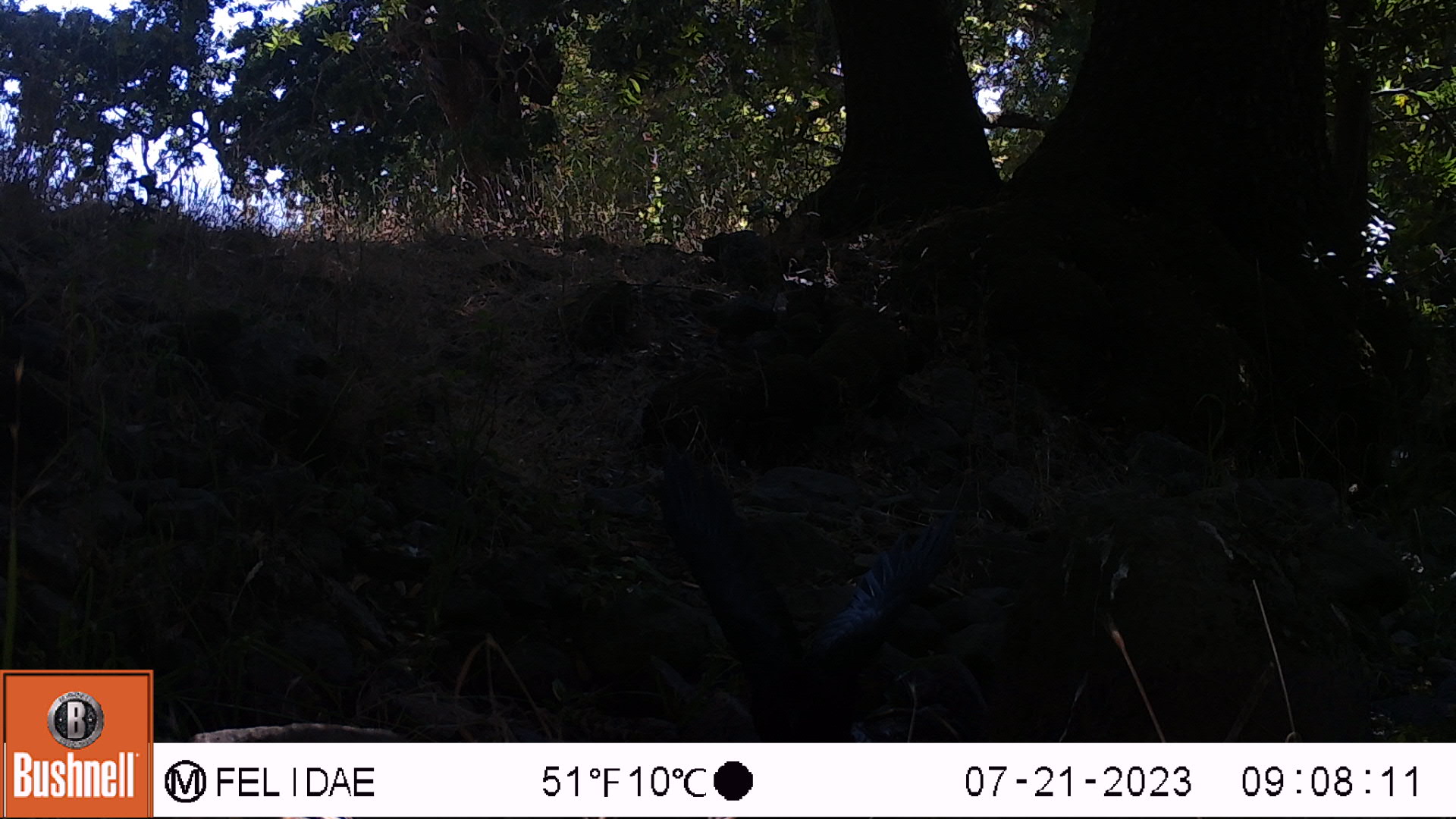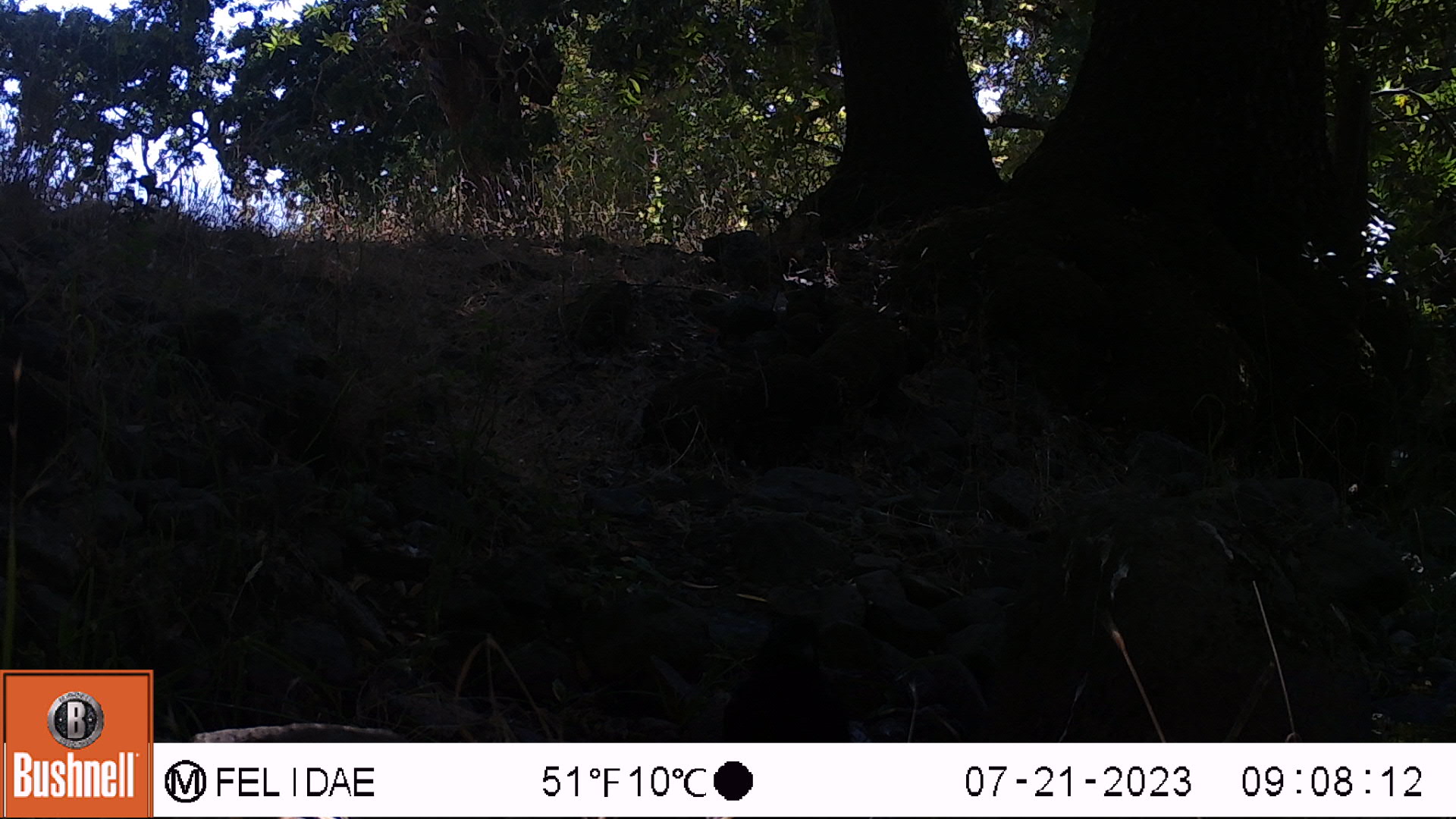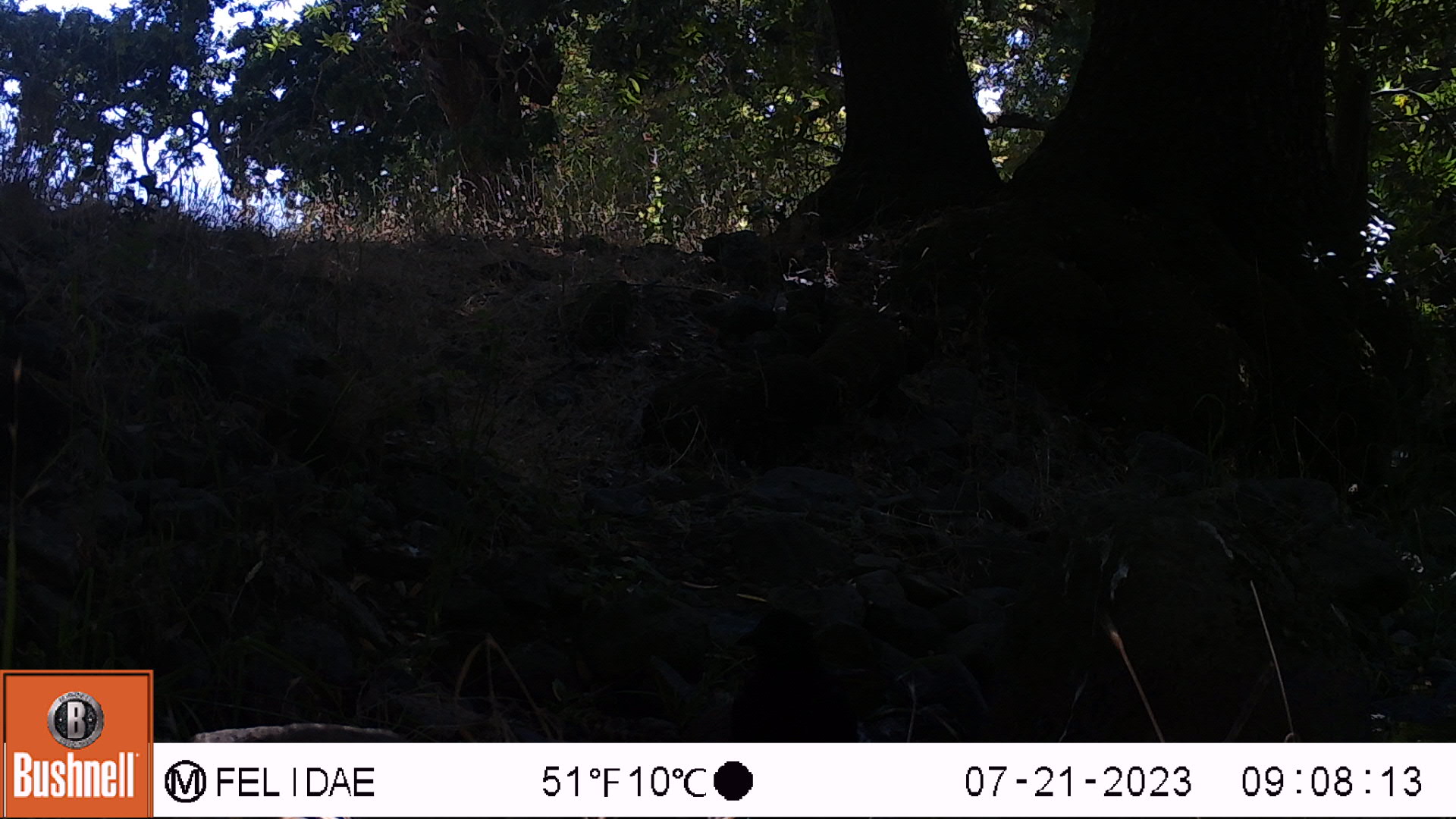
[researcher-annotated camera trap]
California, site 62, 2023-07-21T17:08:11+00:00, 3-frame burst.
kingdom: Animalia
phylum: Chordata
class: Aves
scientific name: Aves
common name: bird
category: unknown bird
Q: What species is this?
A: Unknown bird (bird) (Aves).